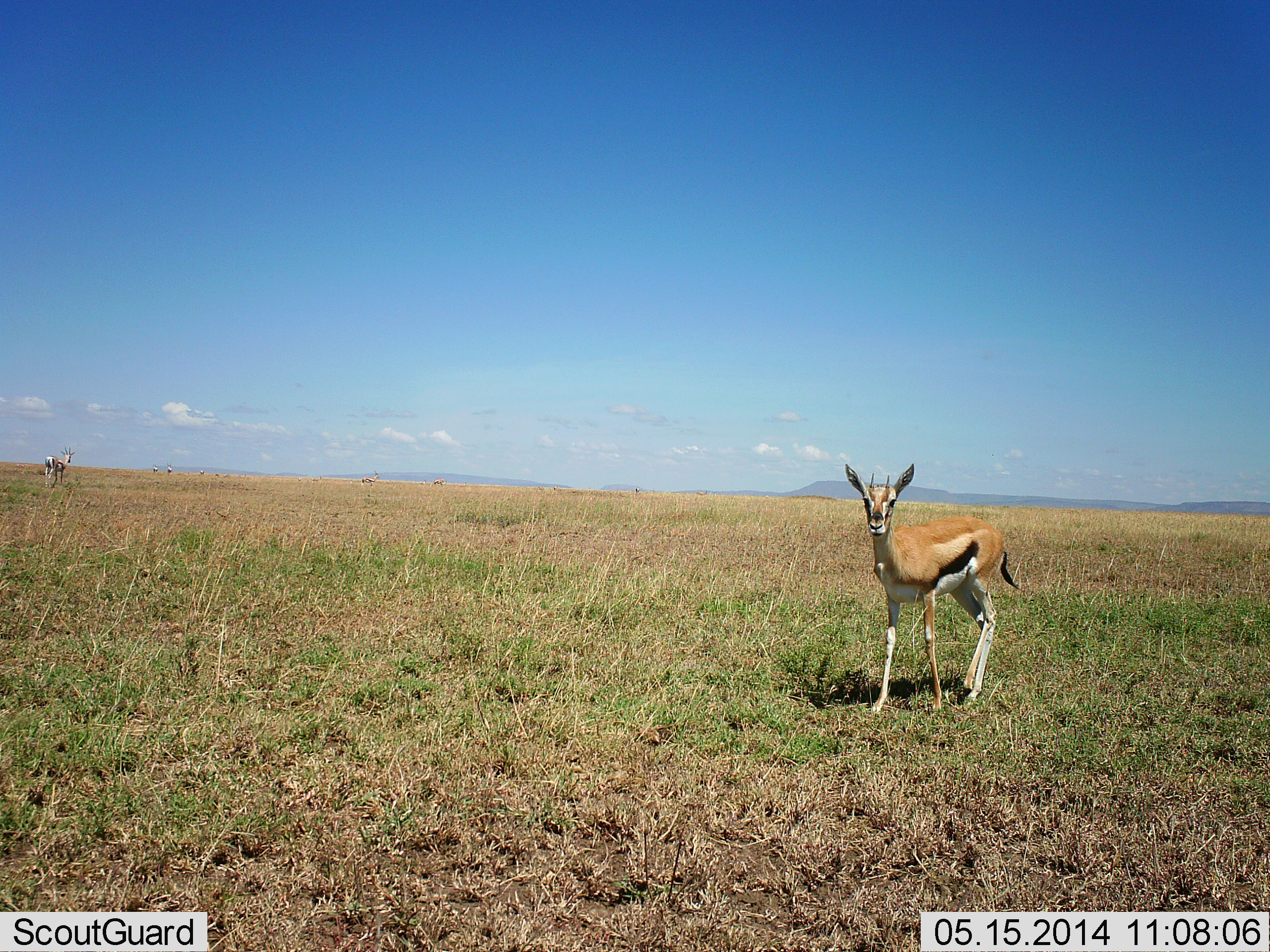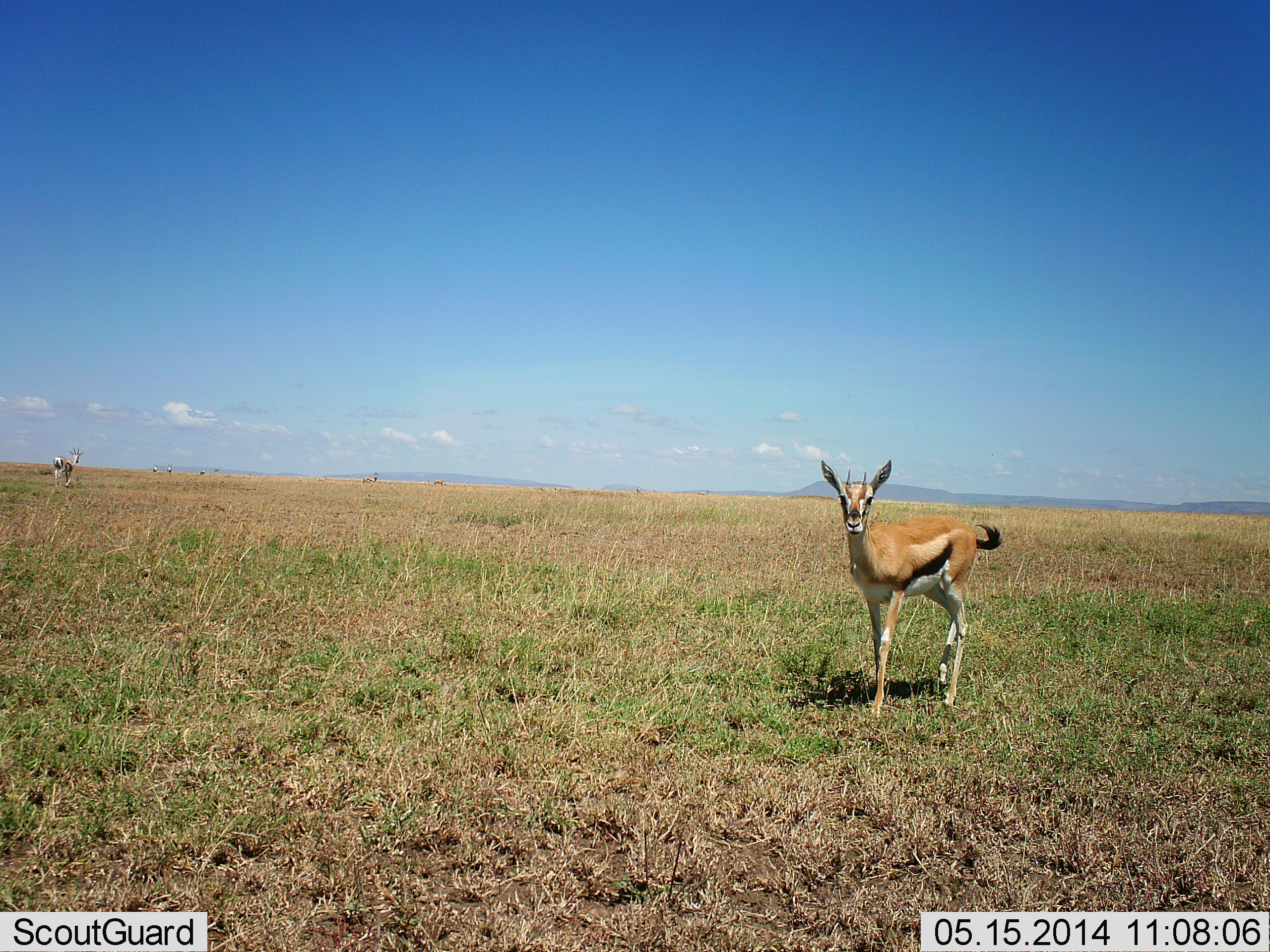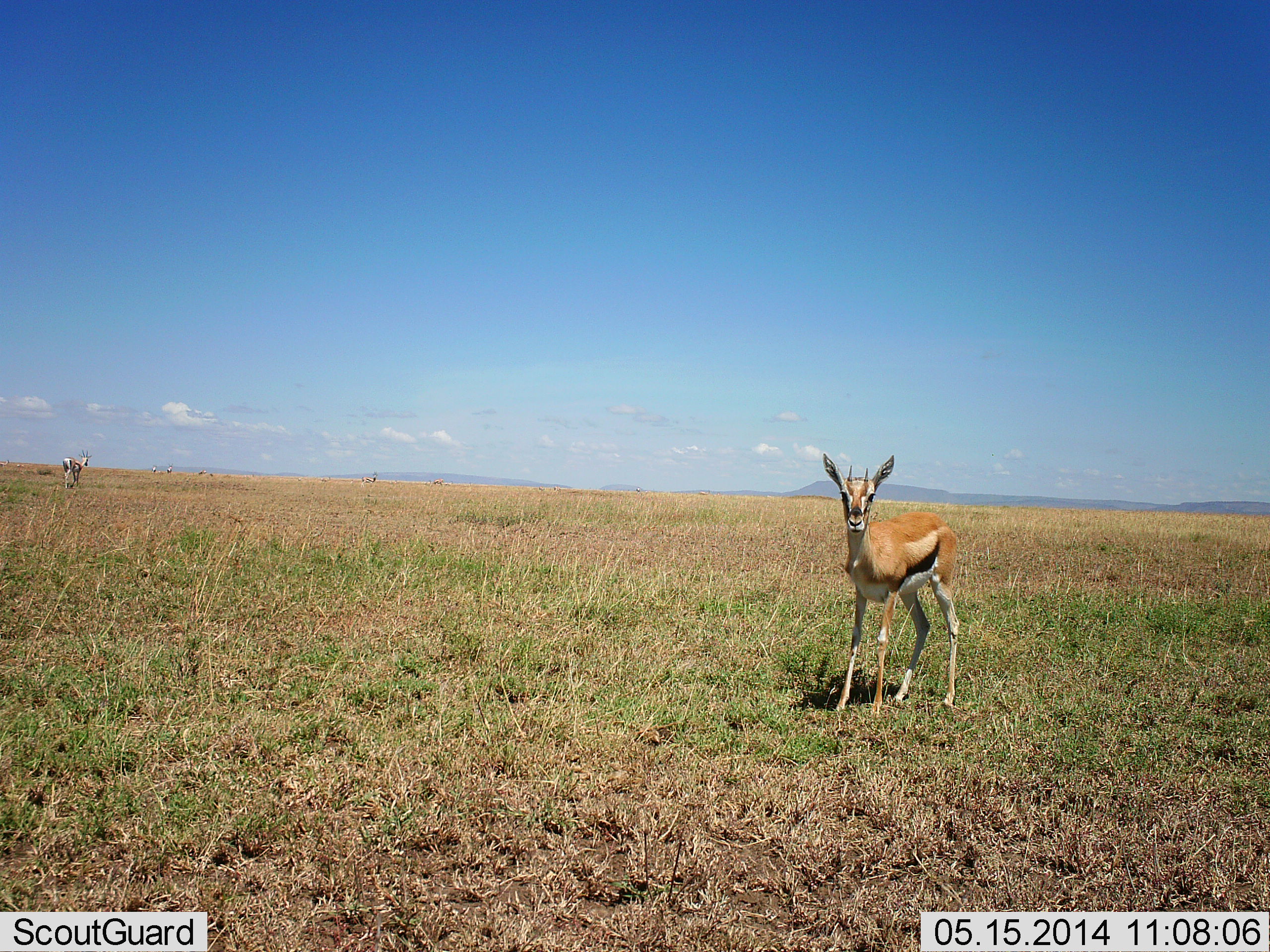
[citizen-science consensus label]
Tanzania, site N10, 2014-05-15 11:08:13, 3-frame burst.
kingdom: Animalia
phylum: Chordata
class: Mammalia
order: Artiodactyla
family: Bovidae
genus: Eudorcas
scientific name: Eudorcas thomsonii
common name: thomson's gazelle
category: gazellethomsons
Gazellethomsons (thomson's gazelle) (Eudorcas thomsonii), count 1. Behavior (volunteer vote fractions): standing 64%, resting 0%, moving 48%, interacting 0%. Young present (vote fraction): 2%. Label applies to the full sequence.